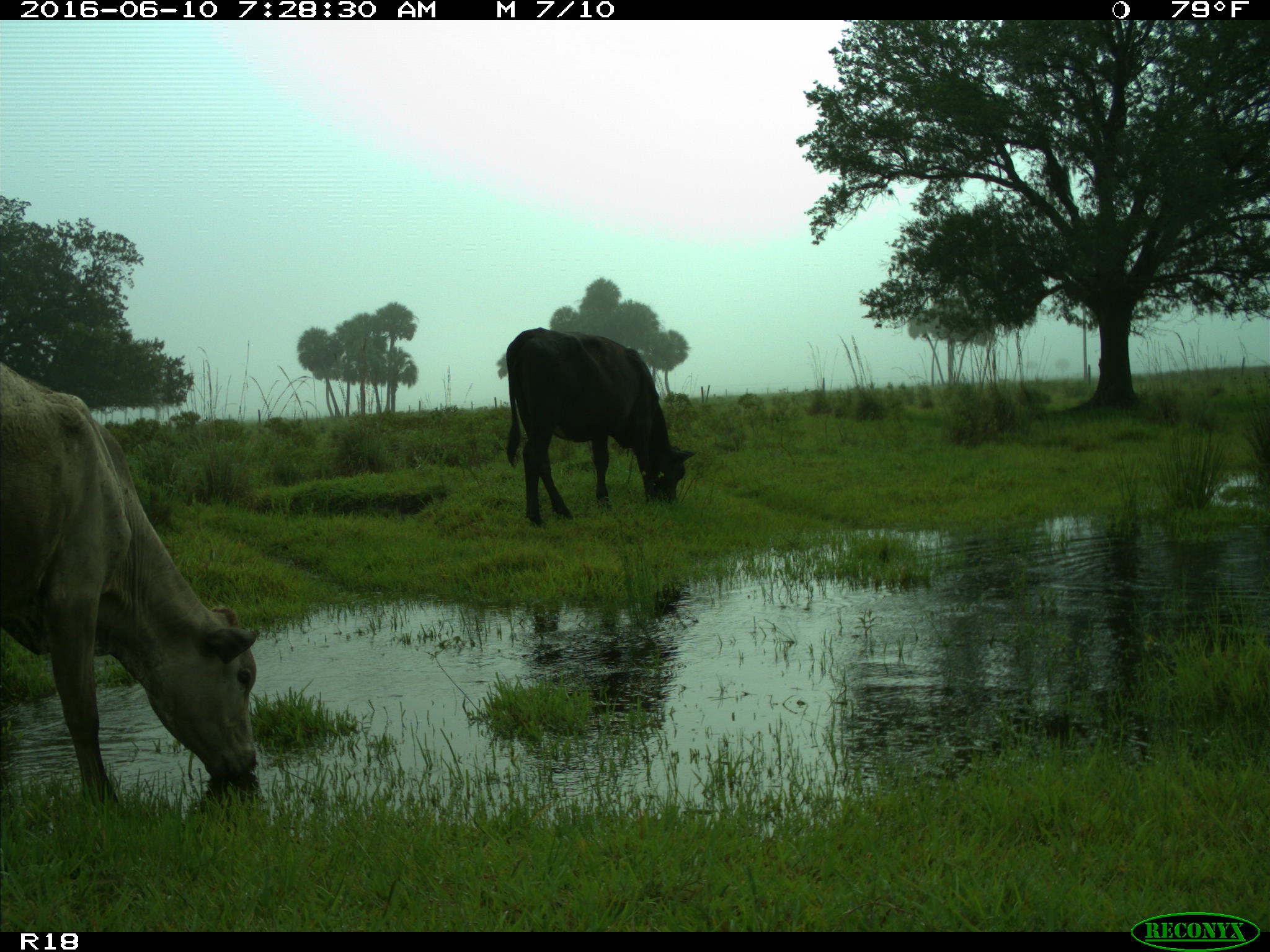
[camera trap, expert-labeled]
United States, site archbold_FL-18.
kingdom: Animalia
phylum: Chordata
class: Mammalia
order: Artiodactyla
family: Bovidae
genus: Bos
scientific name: Bos taurus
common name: domestic cow